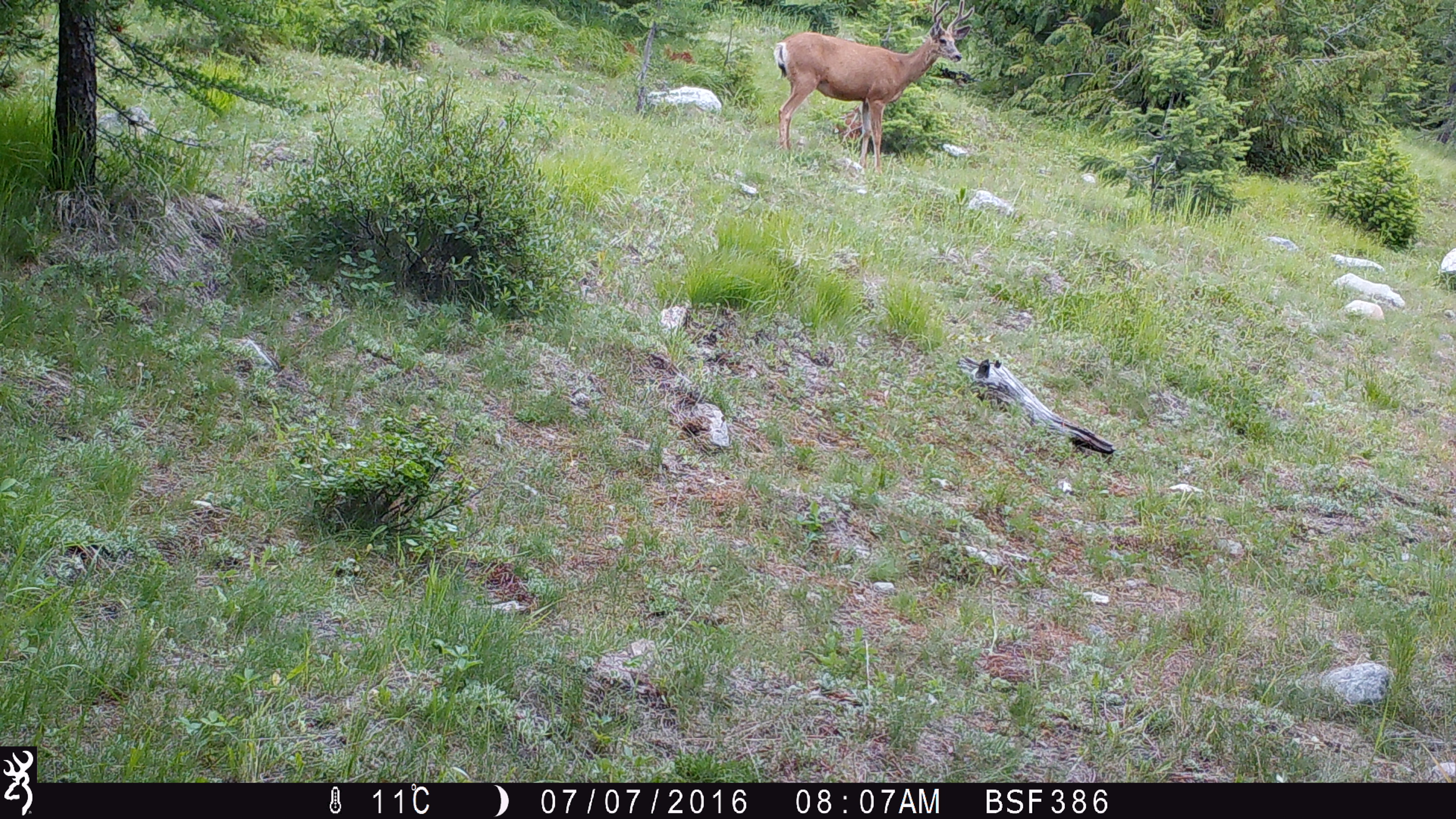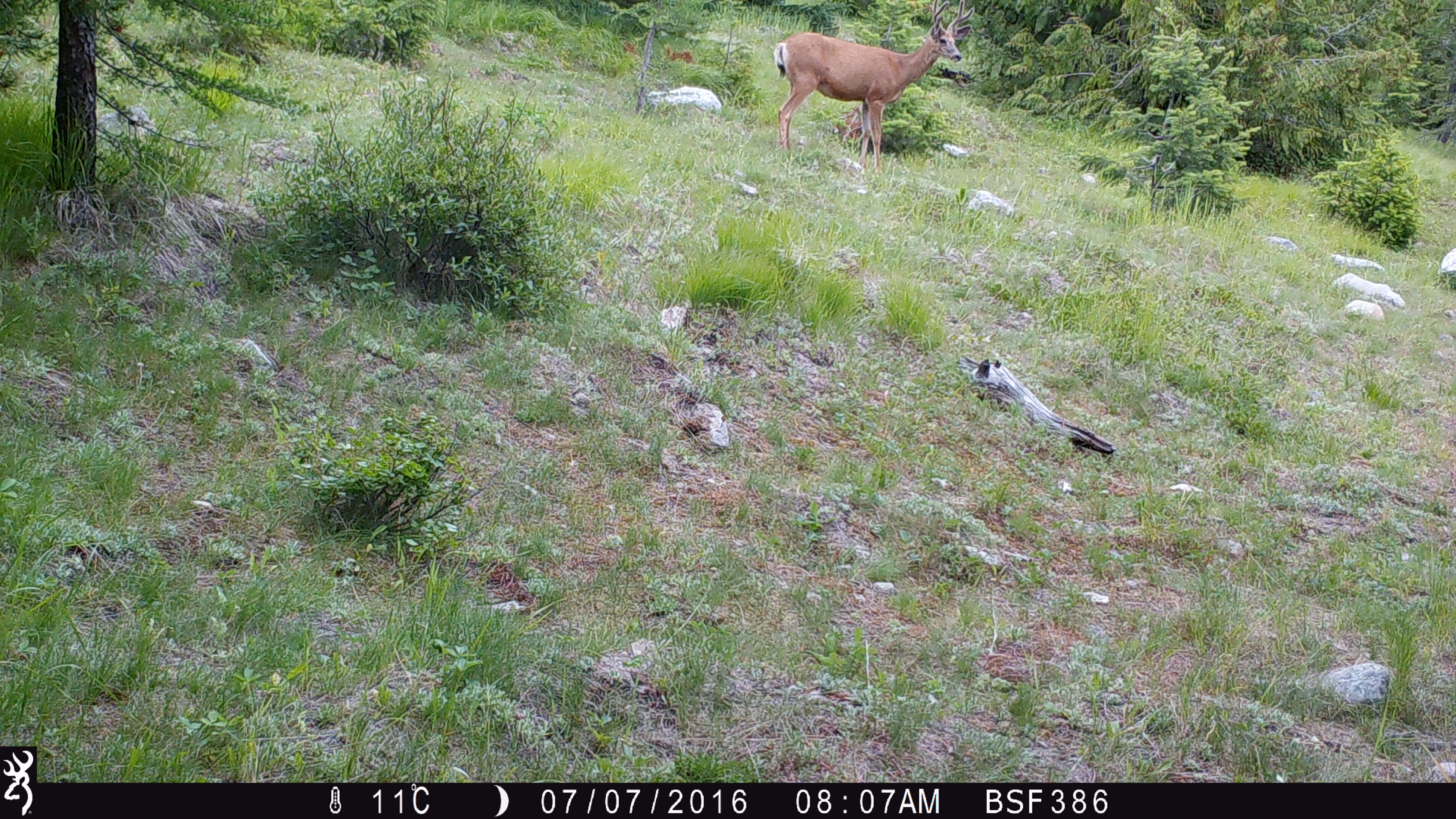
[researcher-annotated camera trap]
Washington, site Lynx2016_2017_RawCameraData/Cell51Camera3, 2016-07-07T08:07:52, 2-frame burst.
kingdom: Animalia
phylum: Chordata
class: Mammalia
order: Artiodactyla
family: Cervidae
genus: Odocoileus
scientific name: Odocoileus hemionus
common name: mule deer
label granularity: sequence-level